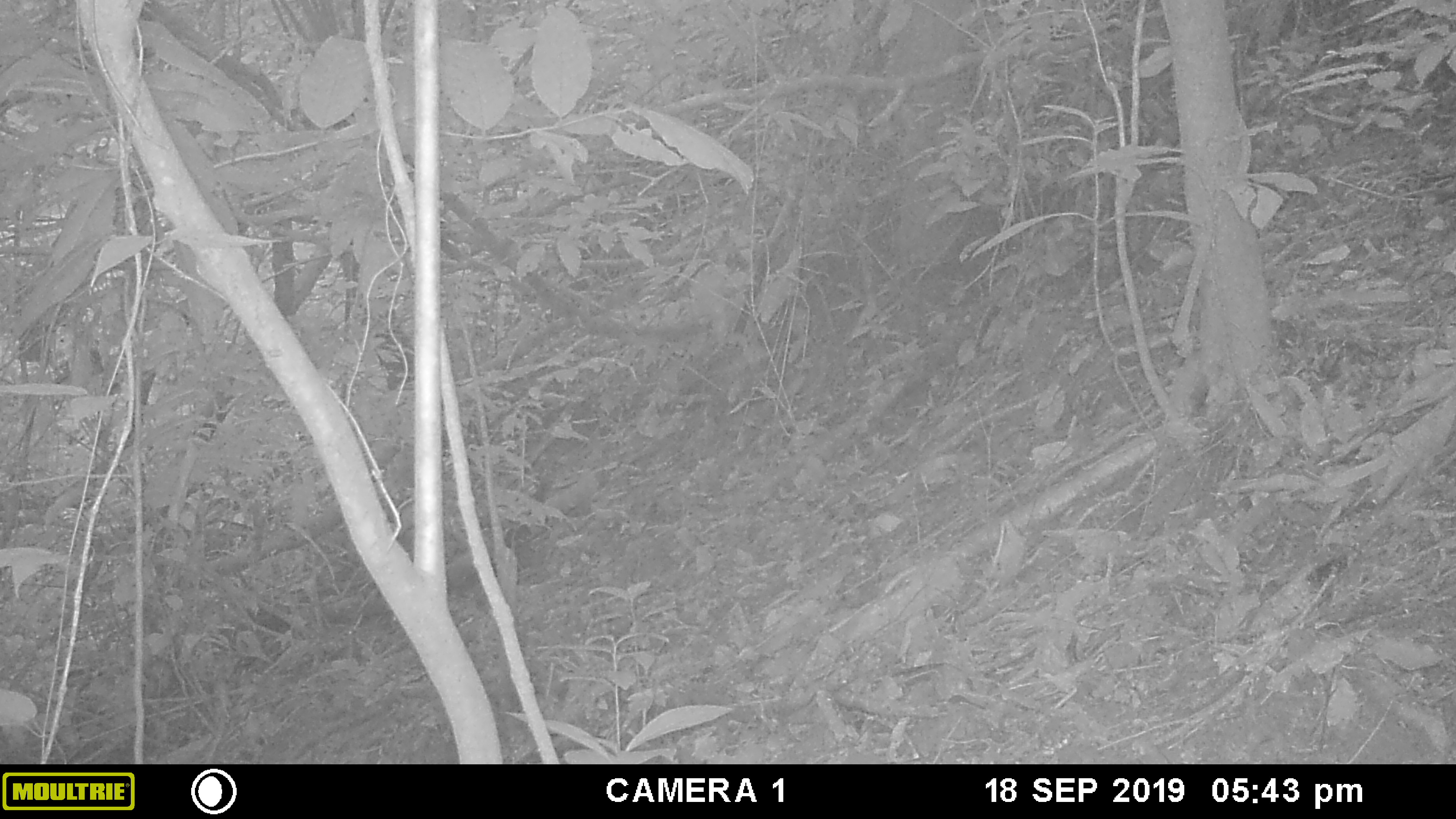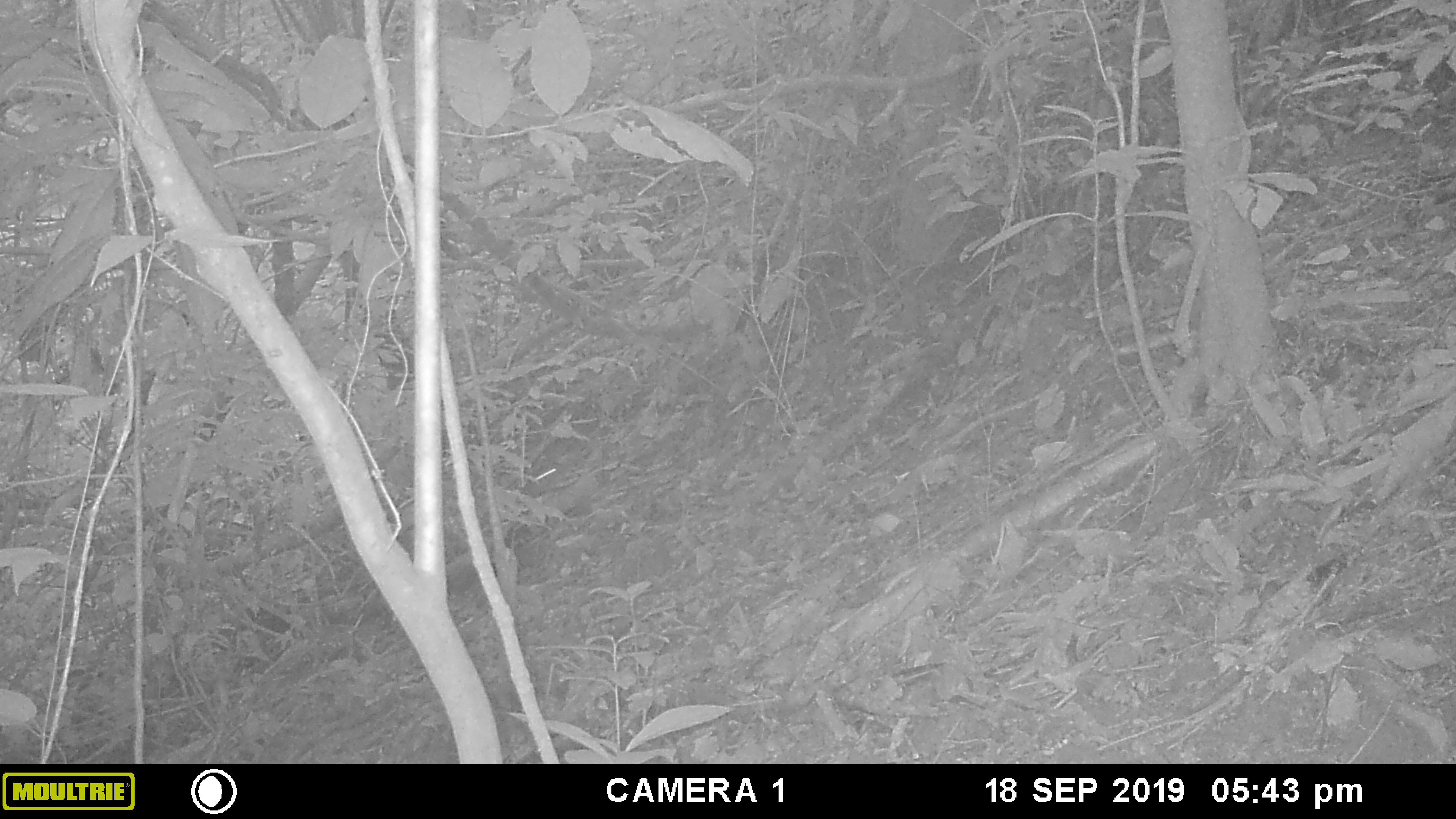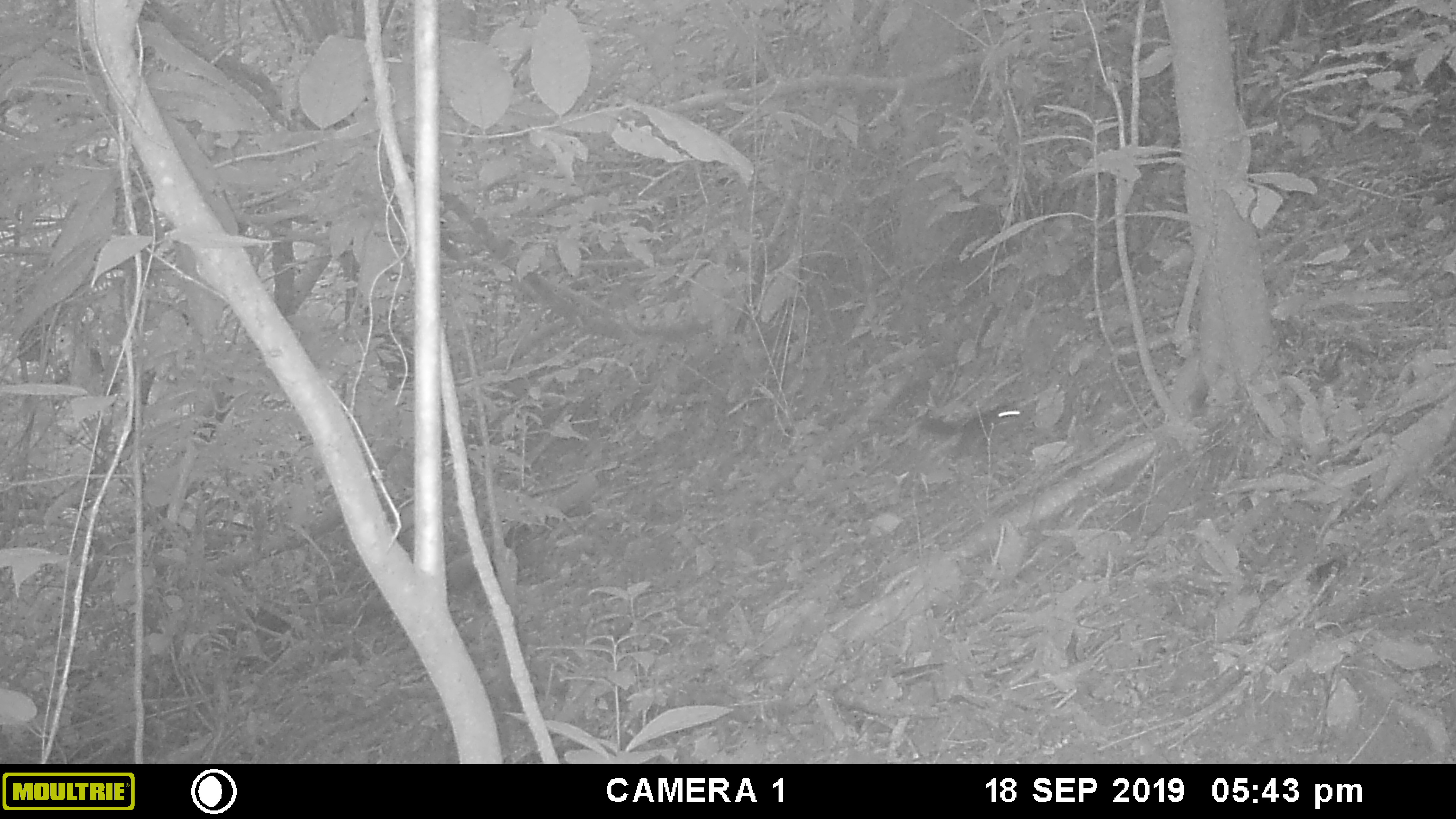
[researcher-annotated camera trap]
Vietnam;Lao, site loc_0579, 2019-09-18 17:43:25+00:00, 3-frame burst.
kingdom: Animalia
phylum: Chordata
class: Mammalia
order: Rodentia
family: Sciuridae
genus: Sciurus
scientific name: Sciurus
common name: squirrel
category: unidentified squirrel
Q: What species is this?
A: Unidentified squirrel (squirrel) (Sciurus).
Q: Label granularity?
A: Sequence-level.